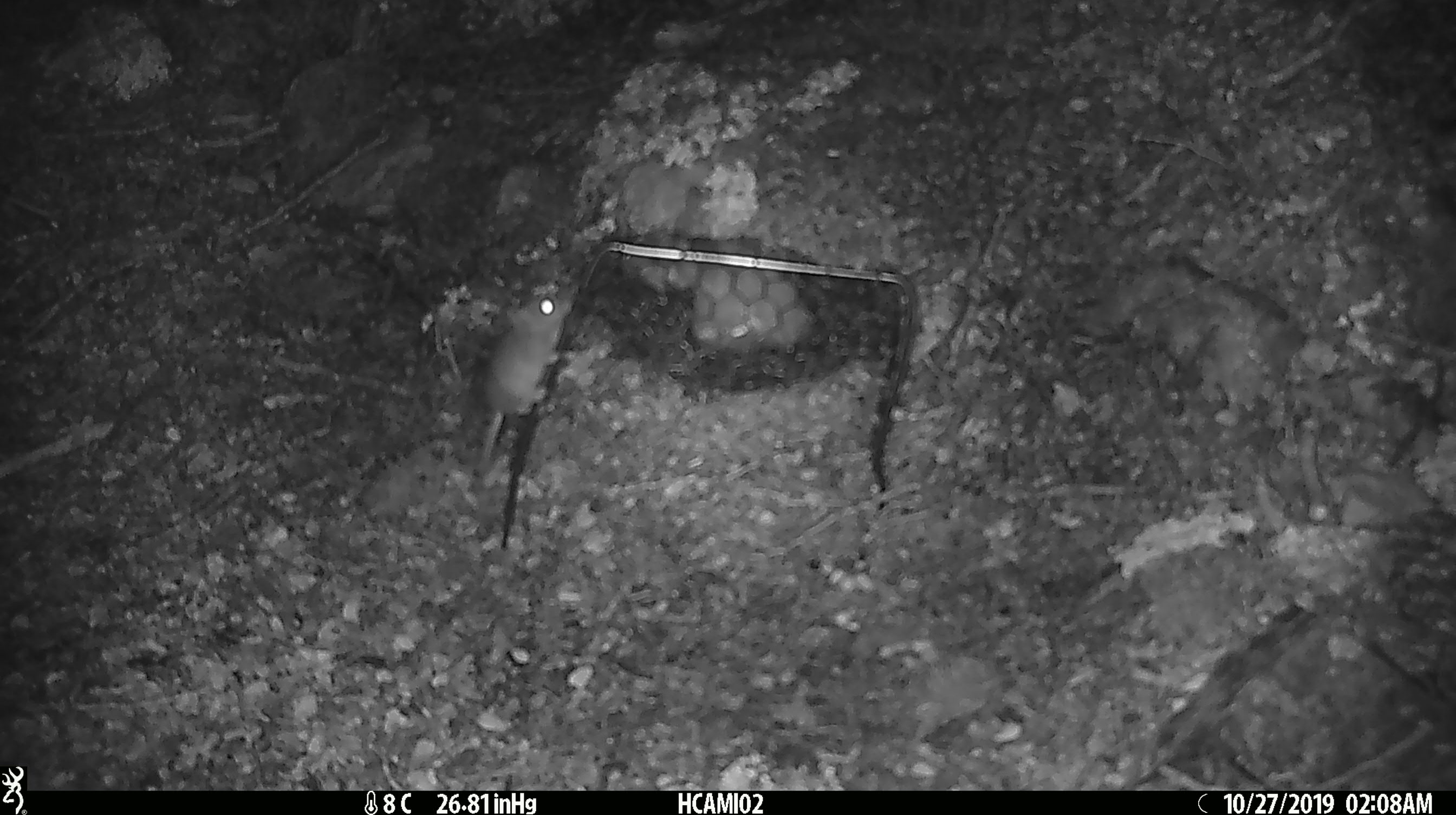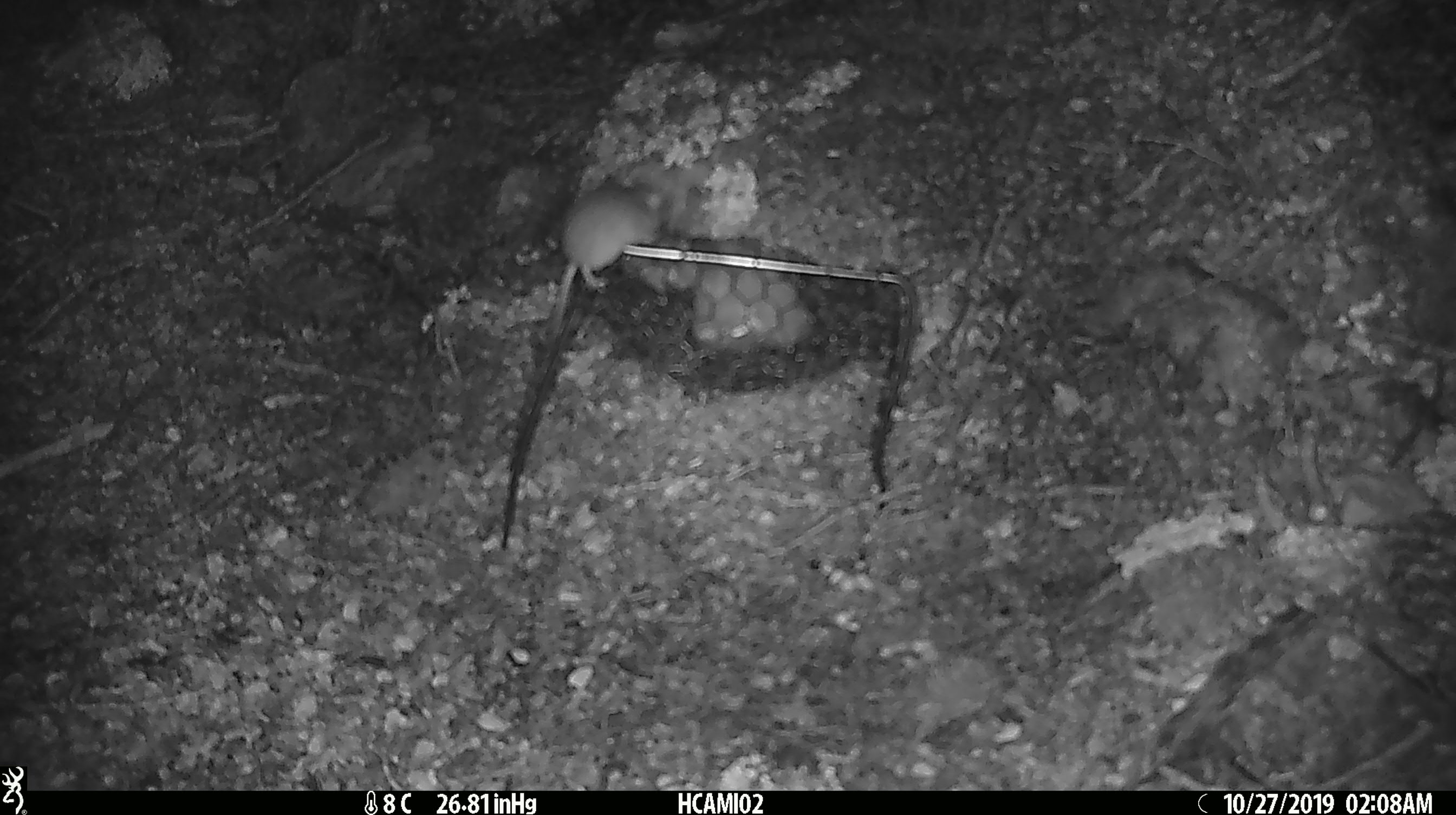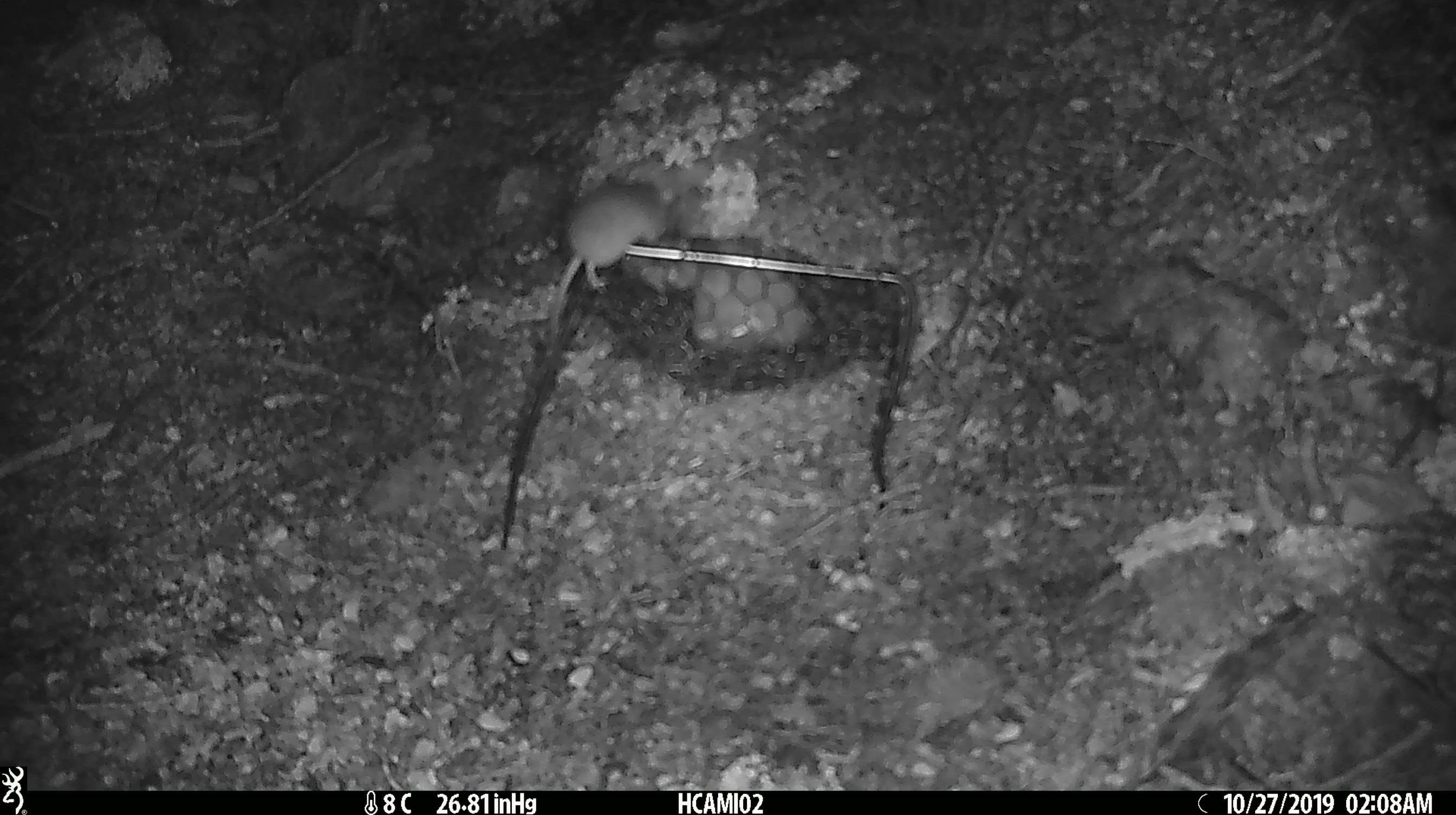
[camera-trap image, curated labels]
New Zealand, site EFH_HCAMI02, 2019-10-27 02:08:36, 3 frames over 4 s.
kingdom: Animalia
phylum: Chordata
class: Mammalia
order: Rodentia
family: Muridae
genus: Mus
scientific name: Mus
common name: mouse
Mouse (Mus).